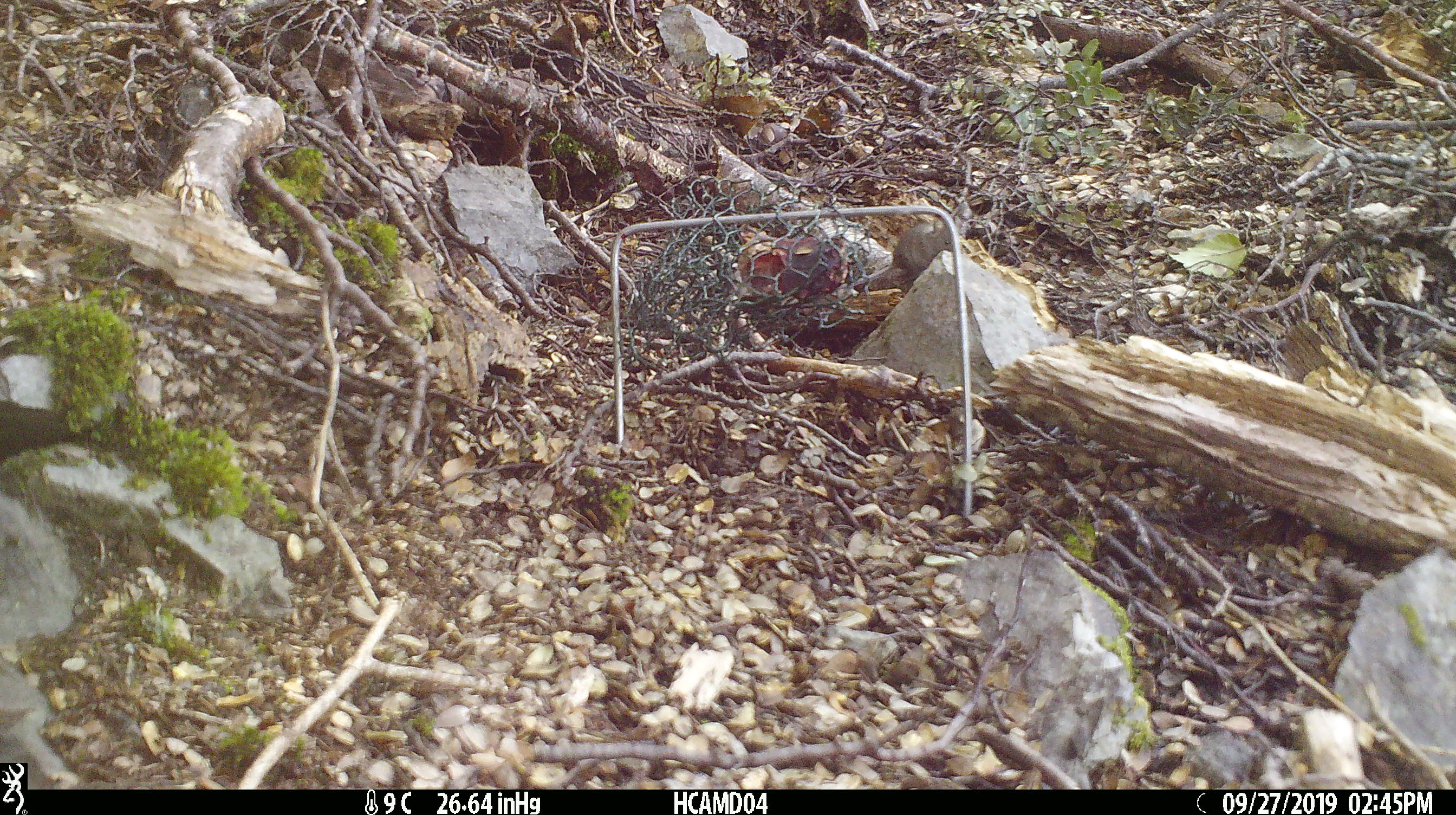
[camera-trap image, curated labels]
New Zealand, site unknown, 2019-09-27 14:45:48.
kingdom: Animalia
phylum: Chordata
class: Mammalia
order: Rodentia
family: Muridae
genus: Mus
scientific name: Mus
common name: mouse